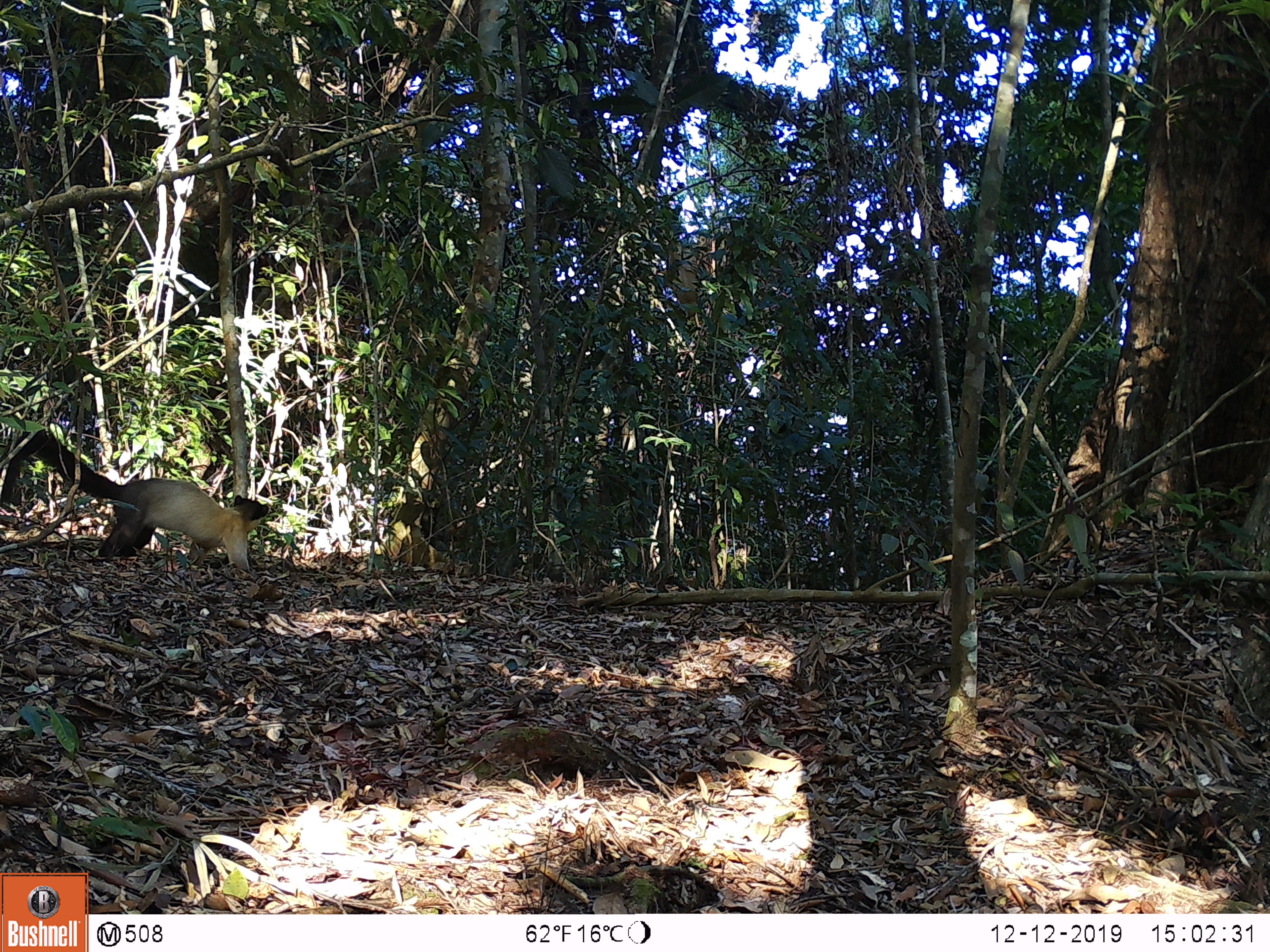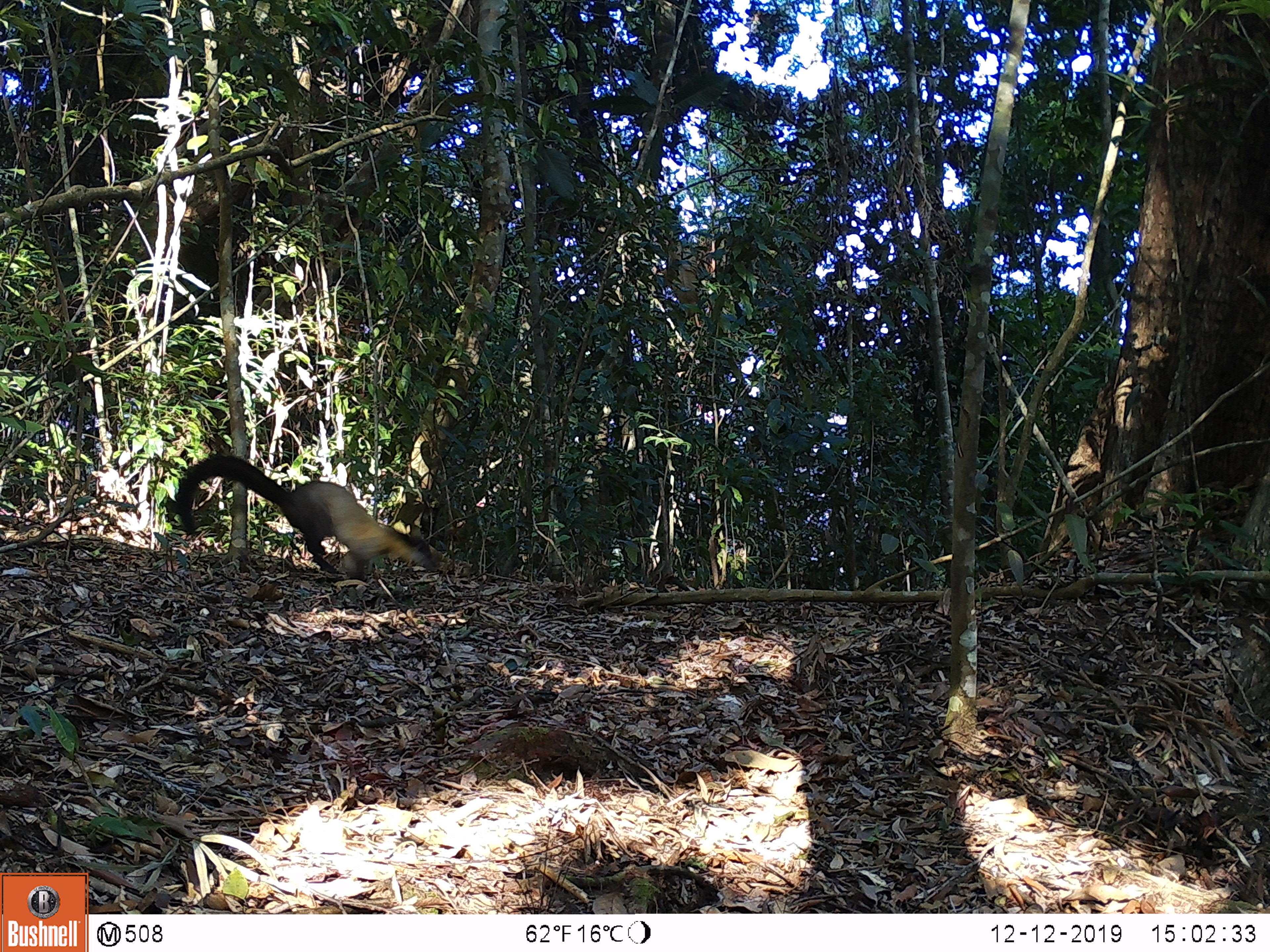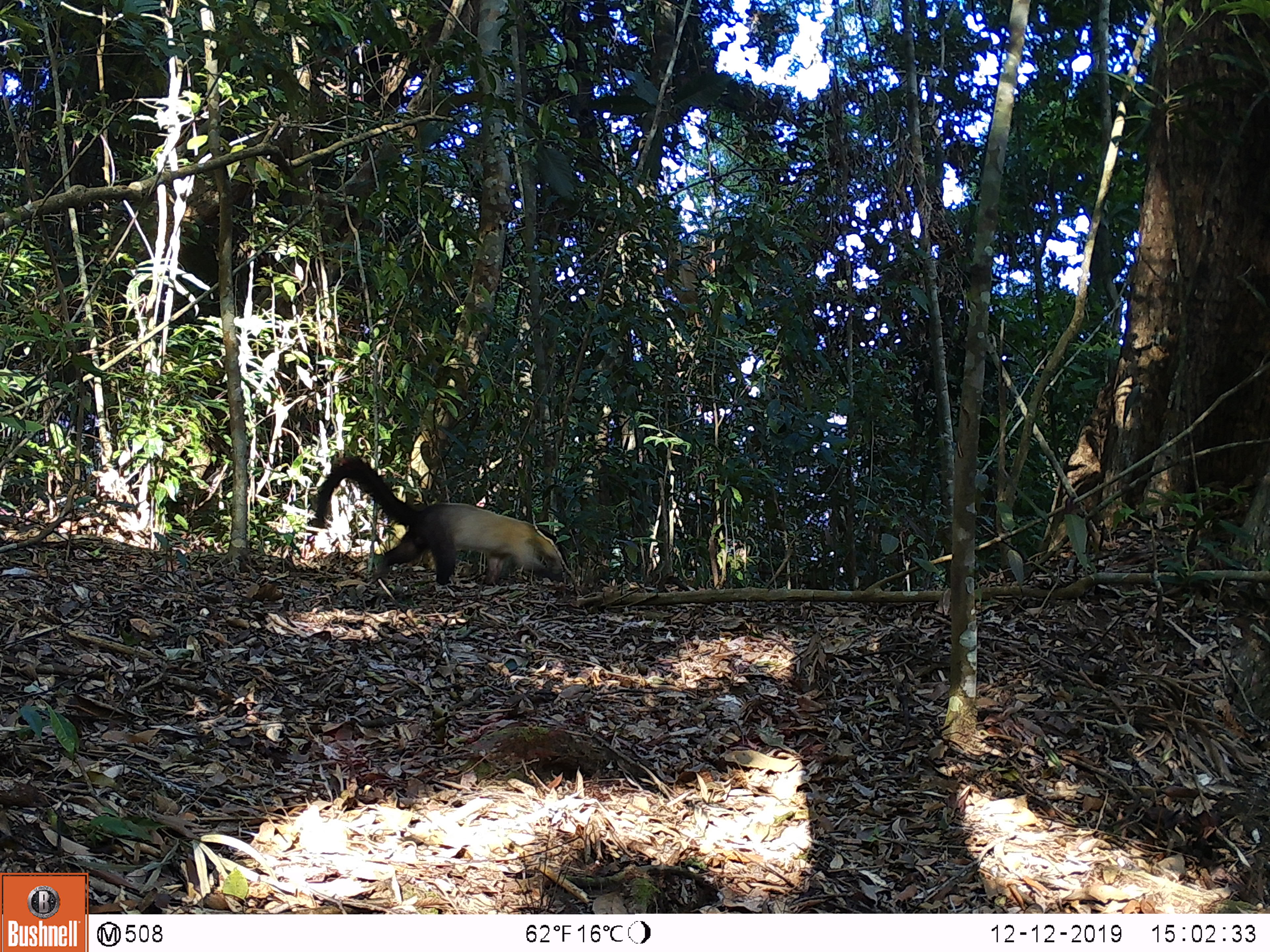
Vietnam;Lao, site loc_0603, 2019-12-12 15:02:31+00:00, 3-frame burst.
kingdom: Animalia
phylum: Chordata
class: Mammalia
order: Artiodactyla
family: Suidae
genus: Sus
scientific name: Sus scrofa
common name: eurasian wild pig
Eurasian wild pig (Sus scrofa). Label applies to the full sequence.